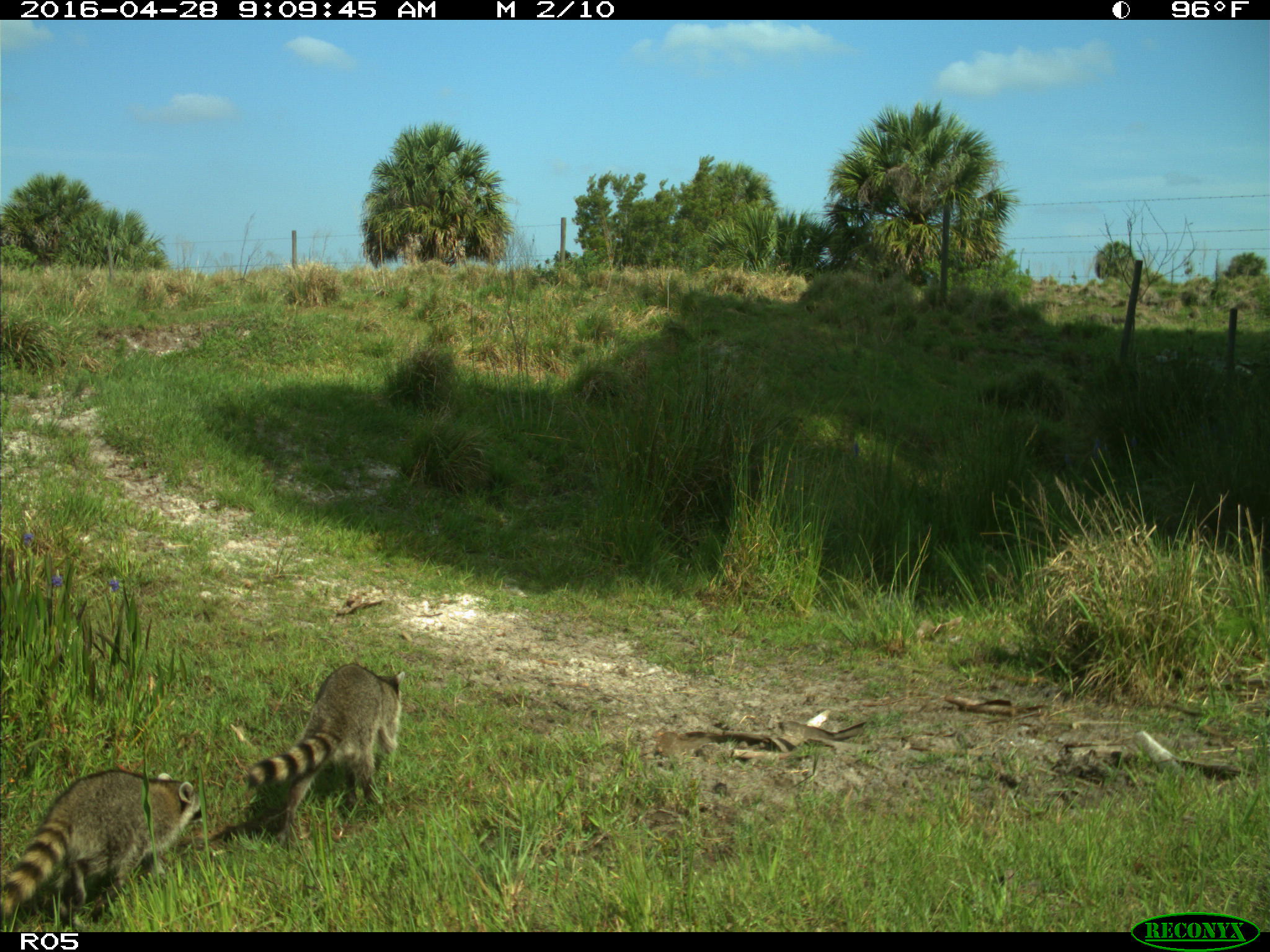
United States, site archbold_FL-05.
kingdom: Animalia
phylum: Chordata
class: Mammalia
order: Carnivora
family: Procyonidae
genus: Procyon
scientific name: Procyon lotor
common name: common raccoon